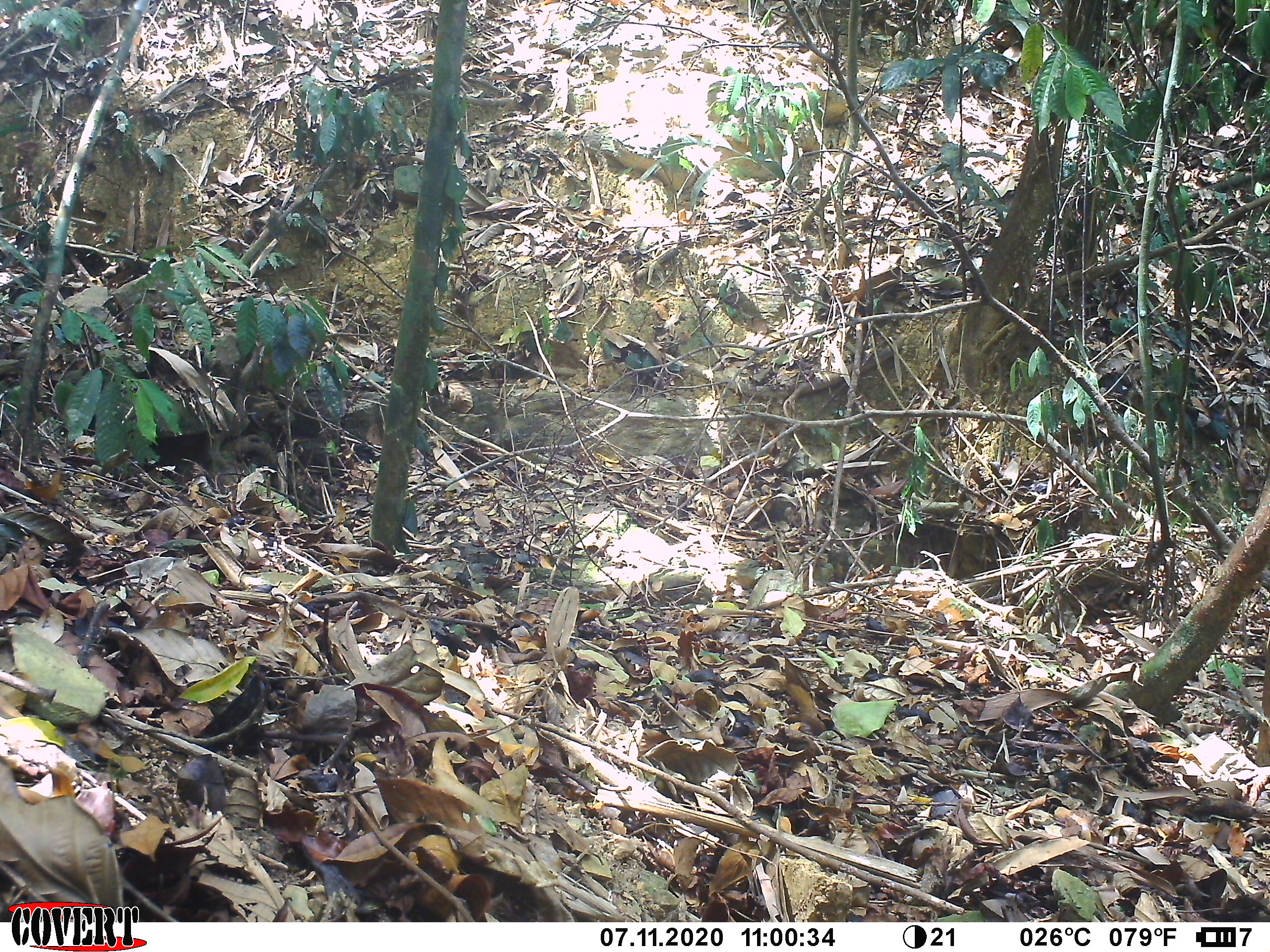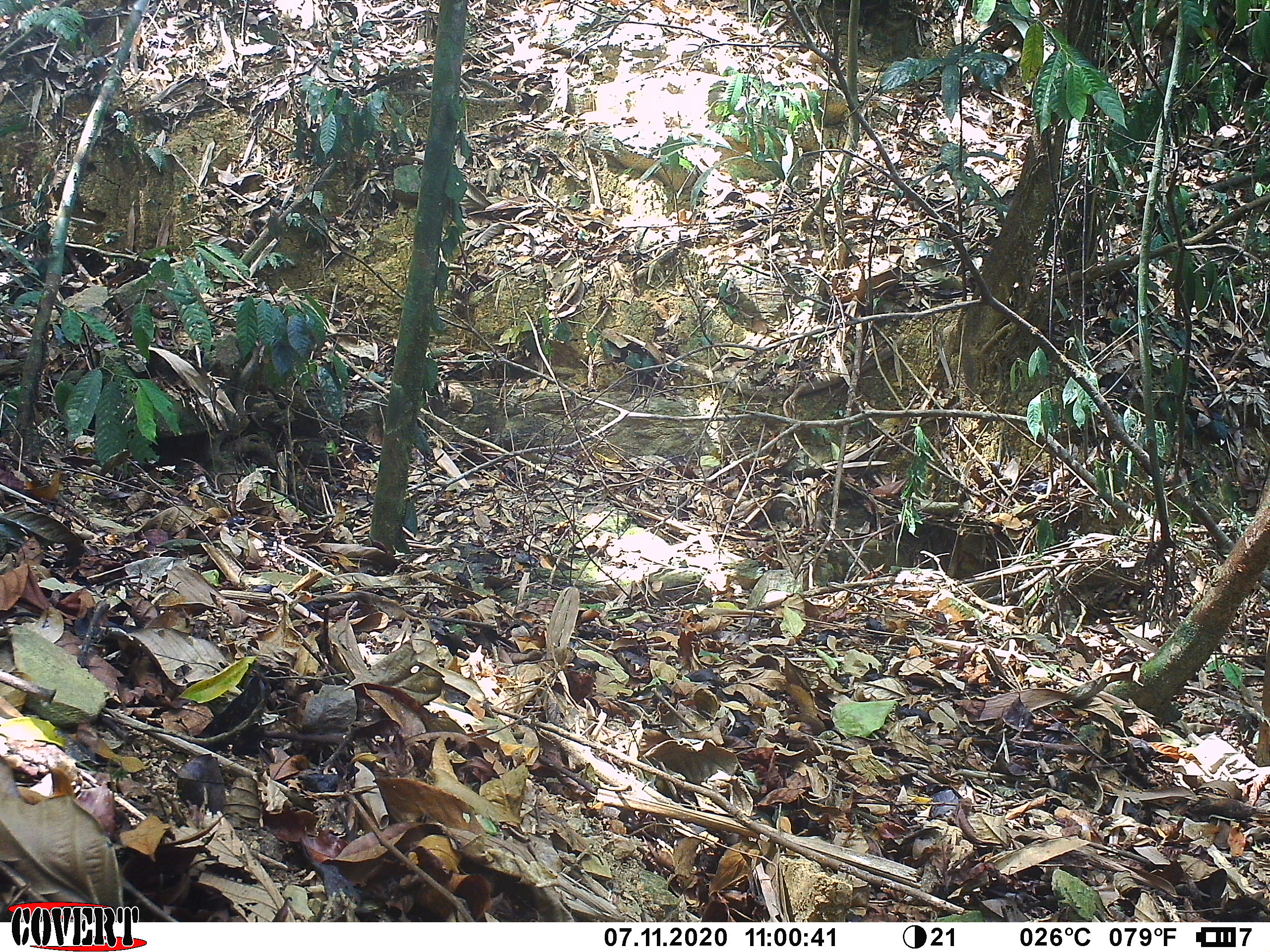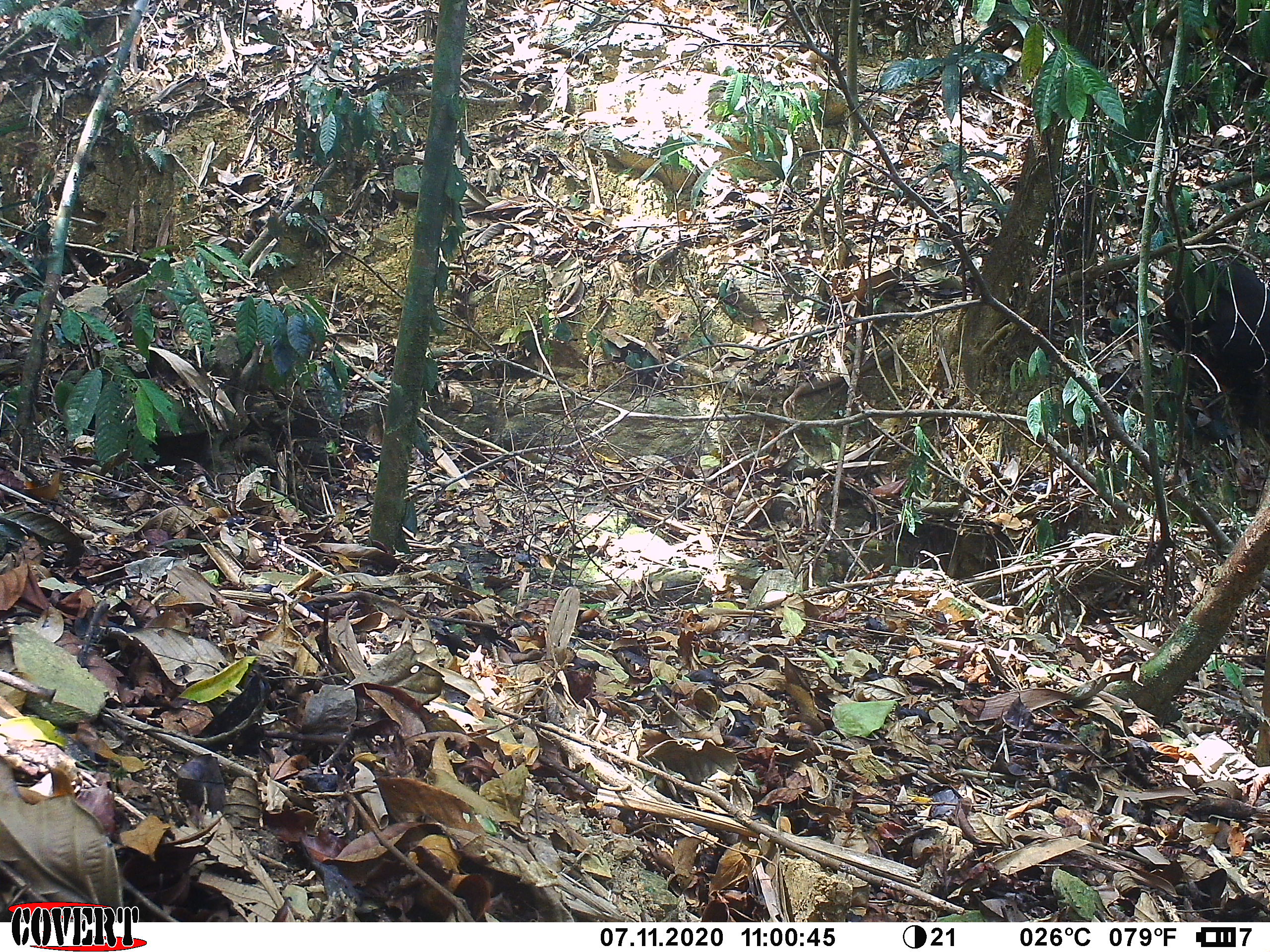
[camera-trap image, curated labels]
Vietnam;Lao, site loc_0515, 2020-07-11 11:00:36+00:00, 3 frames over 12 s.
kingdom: Animalia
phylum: Chordata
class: Mammalia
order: Primates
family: Cercopithecidae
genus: Macaca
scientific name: Macaca arctoides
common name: stump-tailed macaque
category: stump tailed macaque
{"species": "stump tailed macaque (stump-tailed macaque) (Macaca arctoides)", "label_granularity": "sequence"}